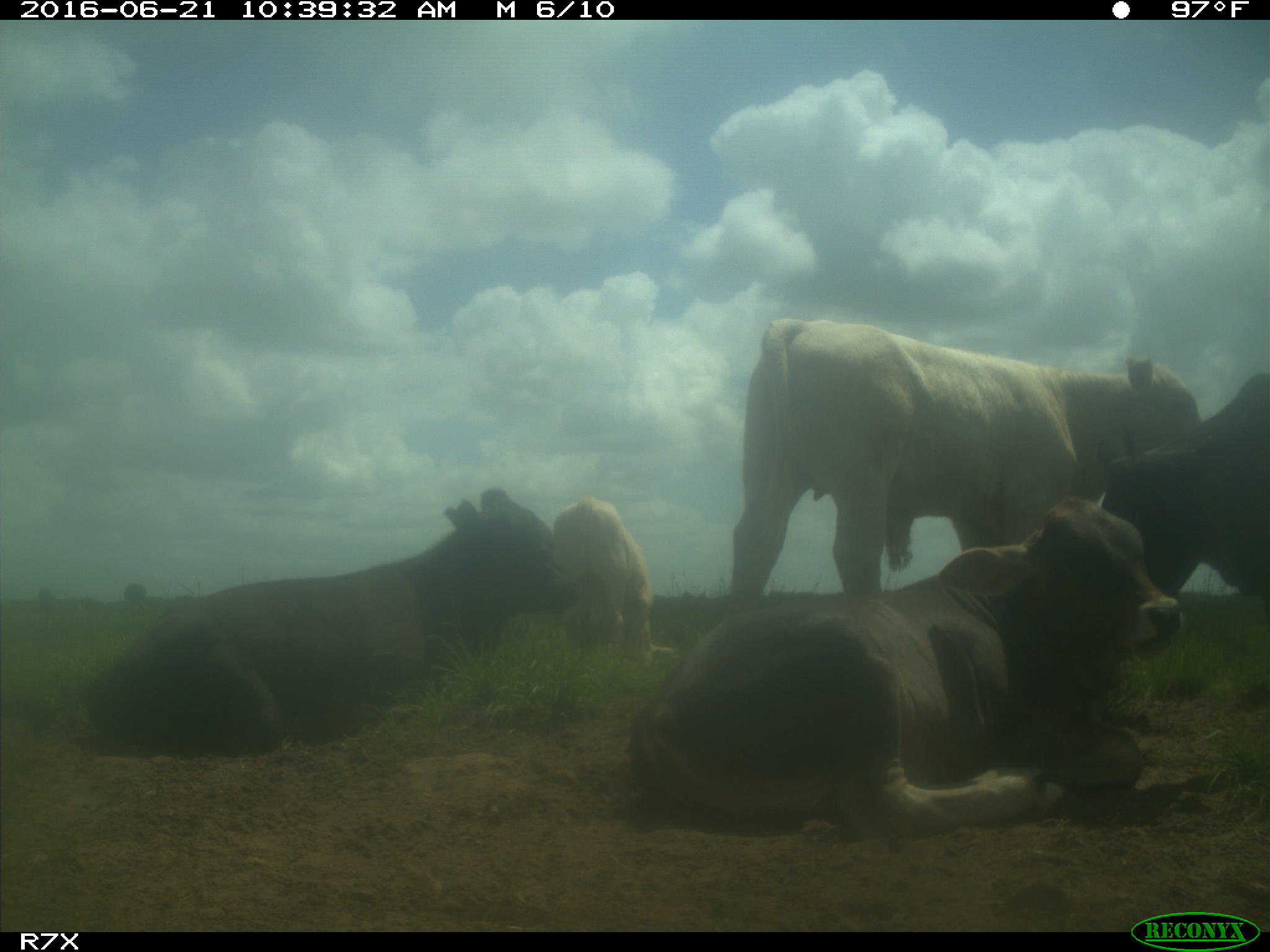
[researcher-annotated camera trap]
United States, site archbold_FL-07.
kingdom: Animalia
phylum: Chordata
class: Mammalia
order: Artiodactyla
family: Bovidae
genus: Bos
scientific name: Bos taurus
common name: domestic cow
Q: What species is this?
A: Bos taurus (domestic cow).